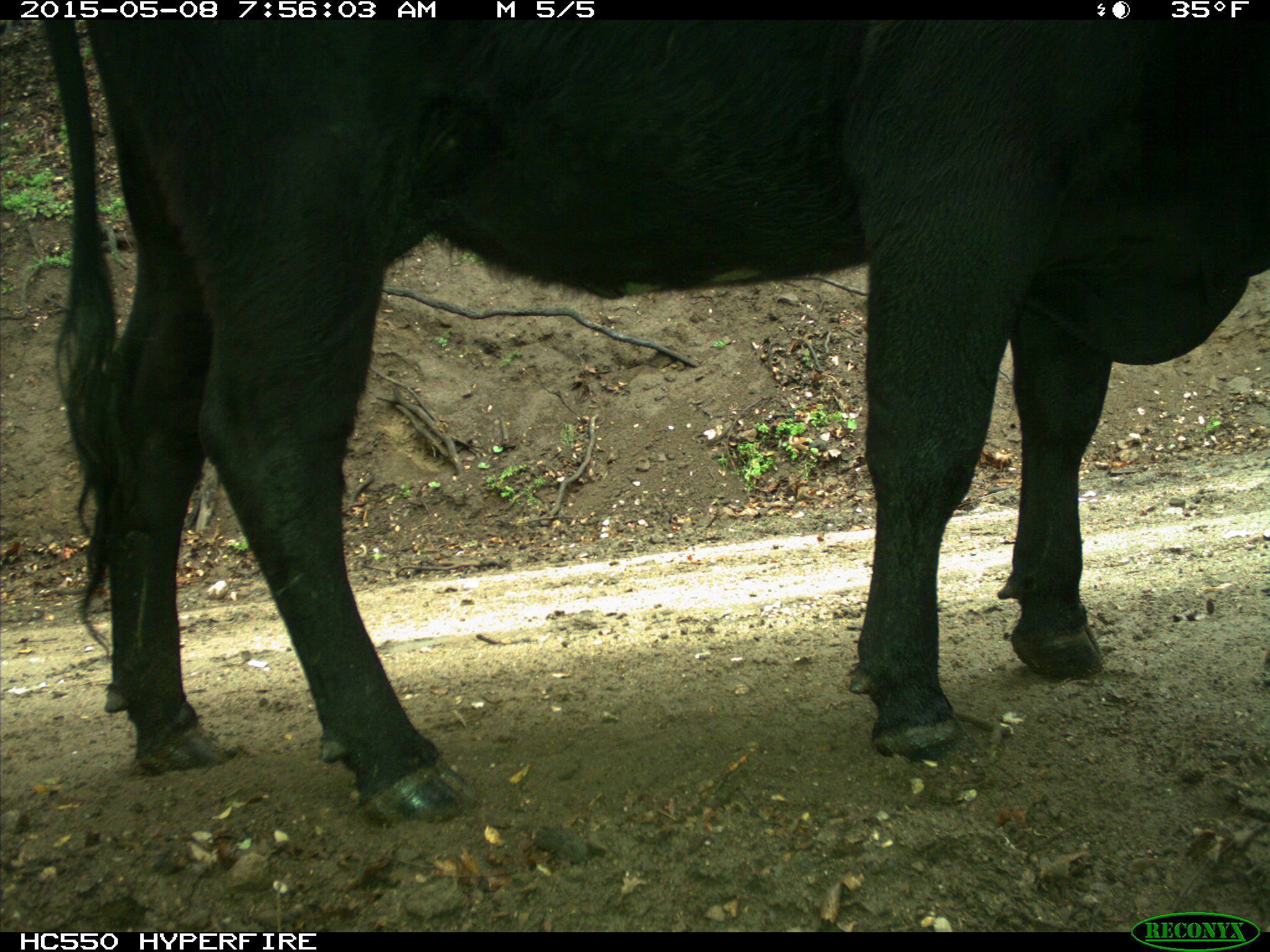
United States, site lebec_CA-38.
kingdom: Animalia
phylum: Chordata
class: Mammalia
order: Artiodactyla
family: Bovidae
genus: Bos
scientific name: Bos taurus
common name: domestic cow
Bos taurus (domestic cow).